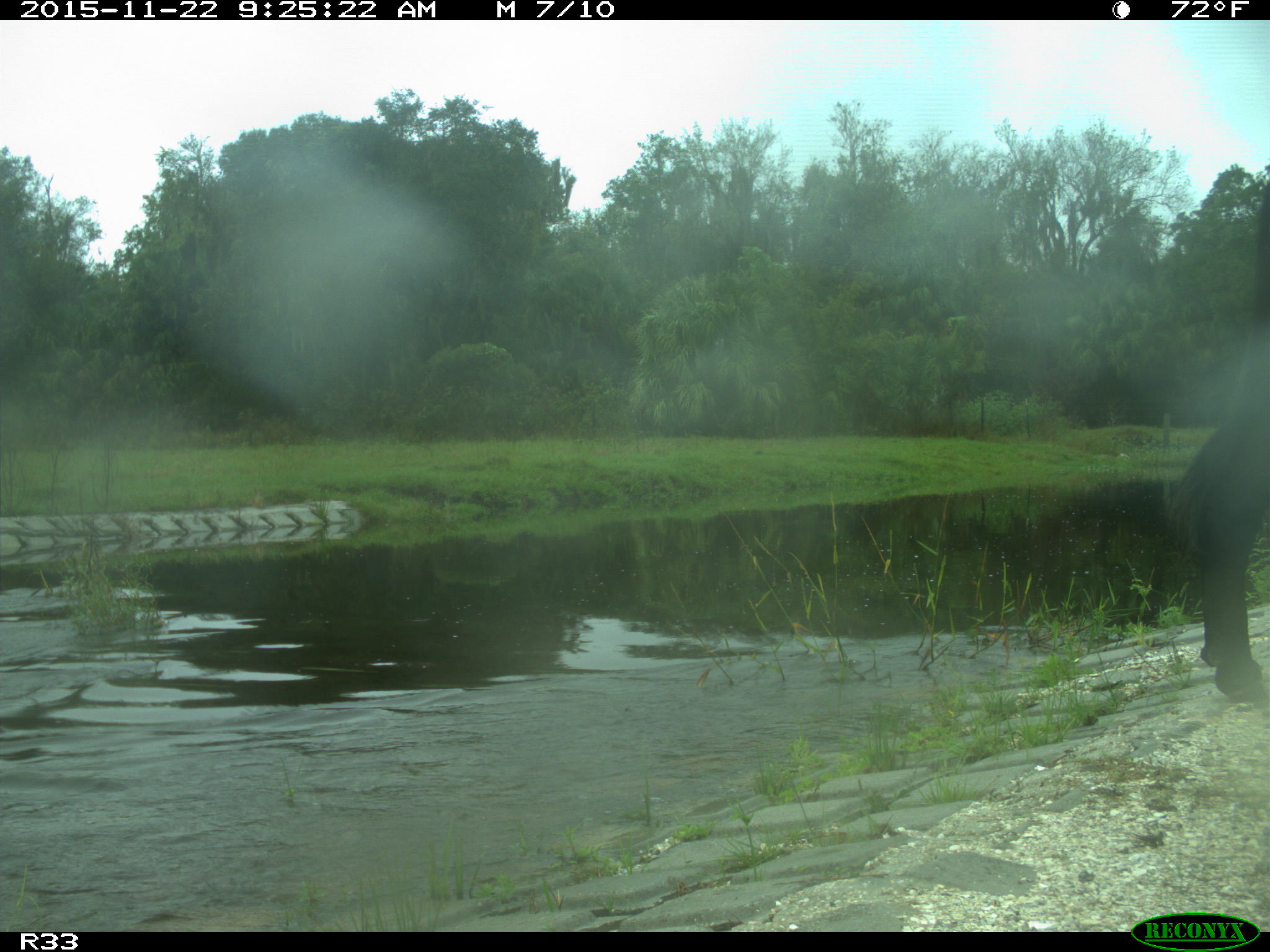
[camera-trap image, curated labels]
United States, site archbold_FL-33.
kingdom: Animalia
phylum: Chordata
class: Mammalia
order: Artiodactyla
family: Bovidae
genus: Bos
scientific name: Bos taurus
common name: domestic cow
Bos taurus (domestic cow).